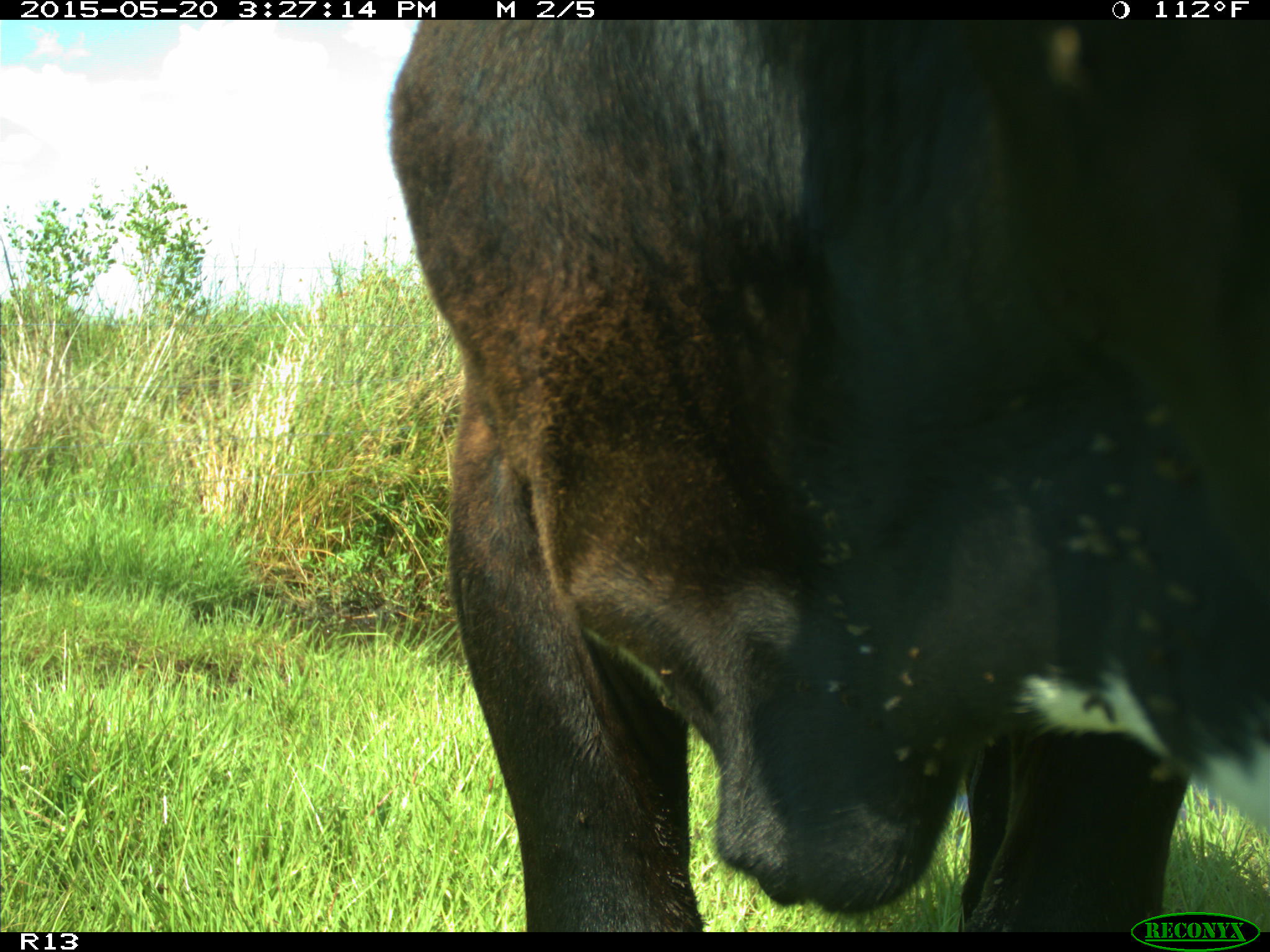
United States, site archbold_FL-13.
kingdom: Animalia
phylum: Chordata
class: Mammalia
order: Artiodactyla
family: Bovidae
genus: Bos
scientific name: Bos taurus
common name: domestic cow